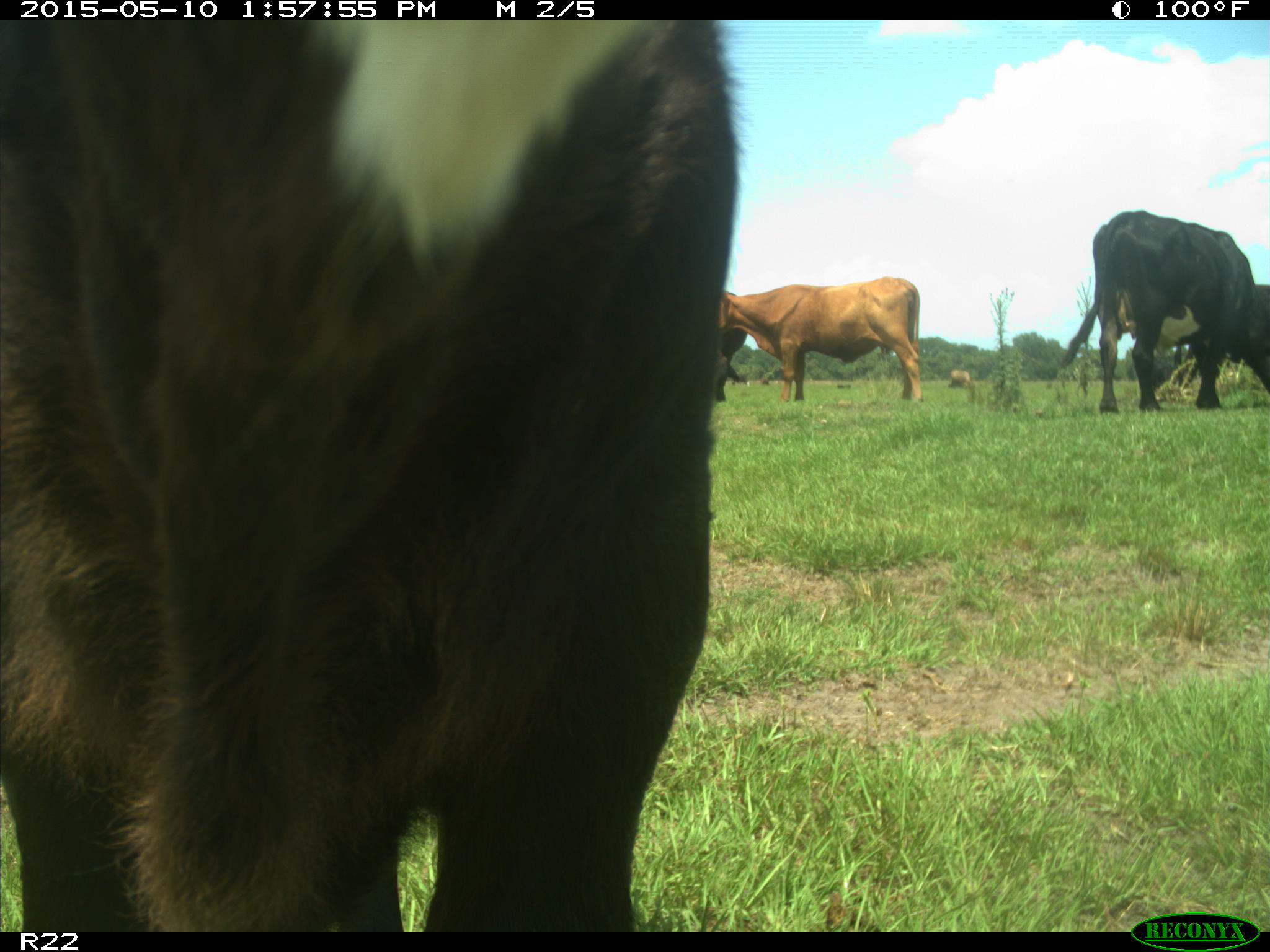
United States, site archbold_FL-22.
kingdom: Animalia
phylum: Chordata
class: Mammalia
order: Artiodactyla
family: Bovidae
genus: Bos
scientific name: Bos taurus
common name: domestic cow